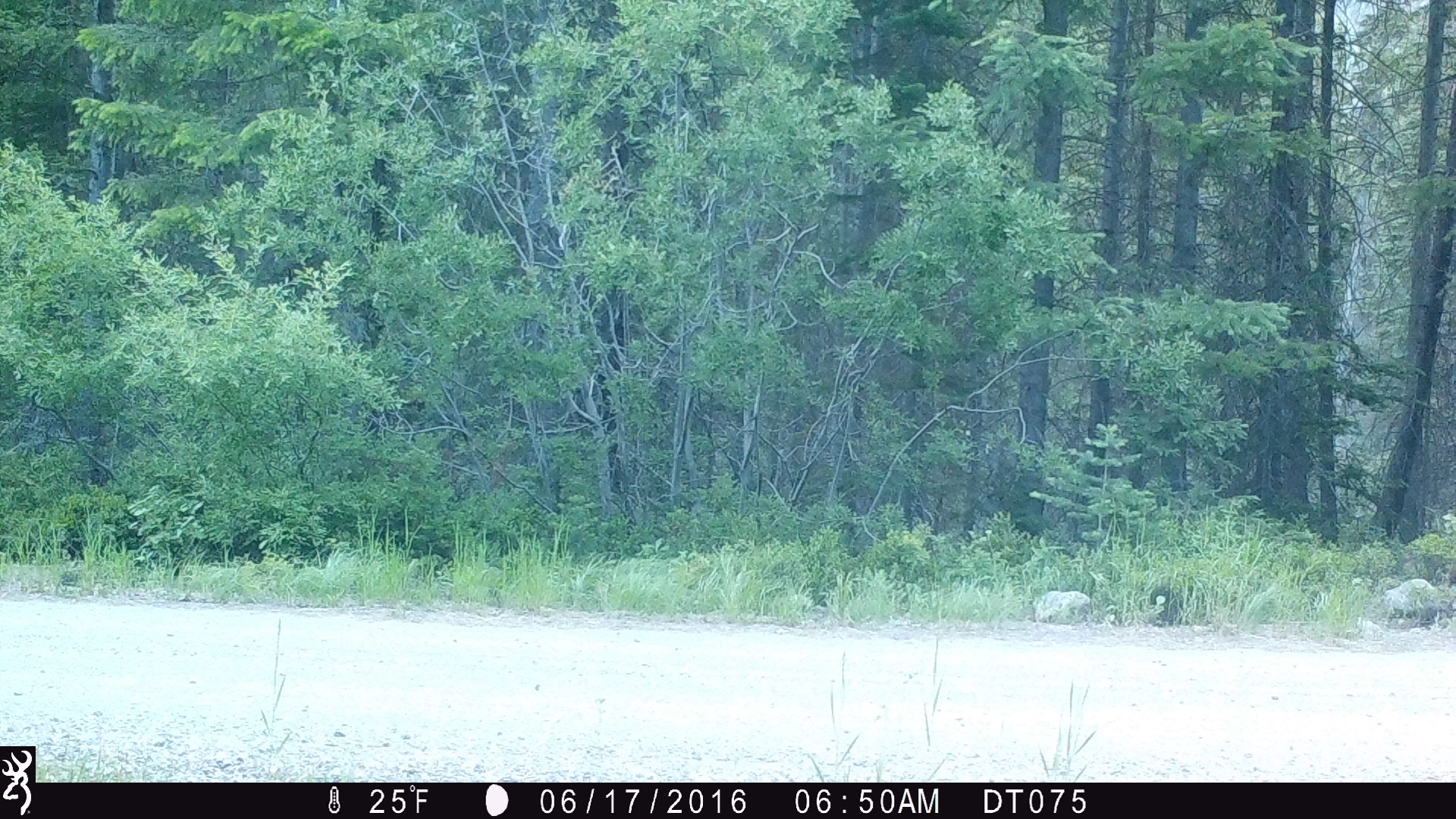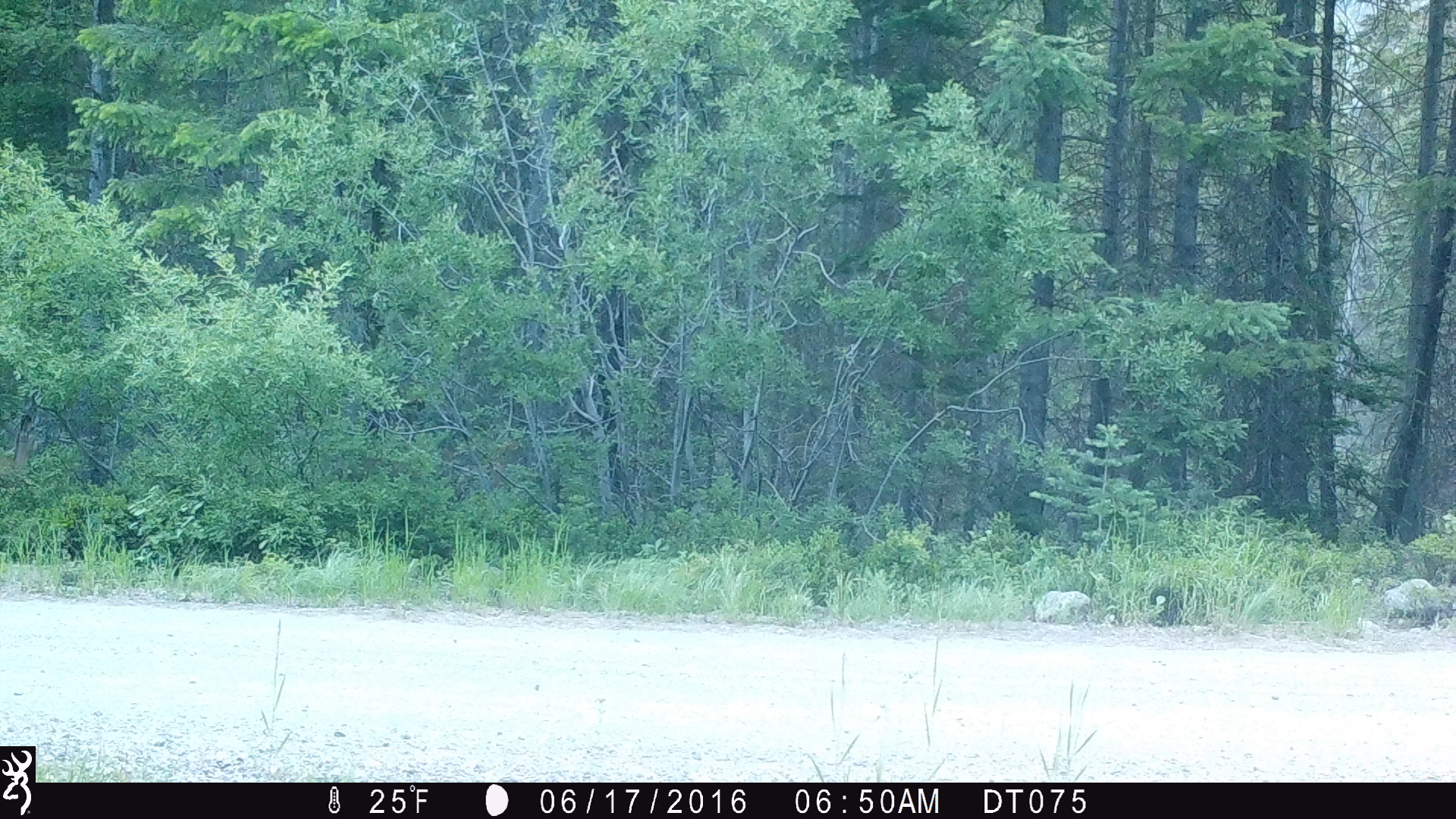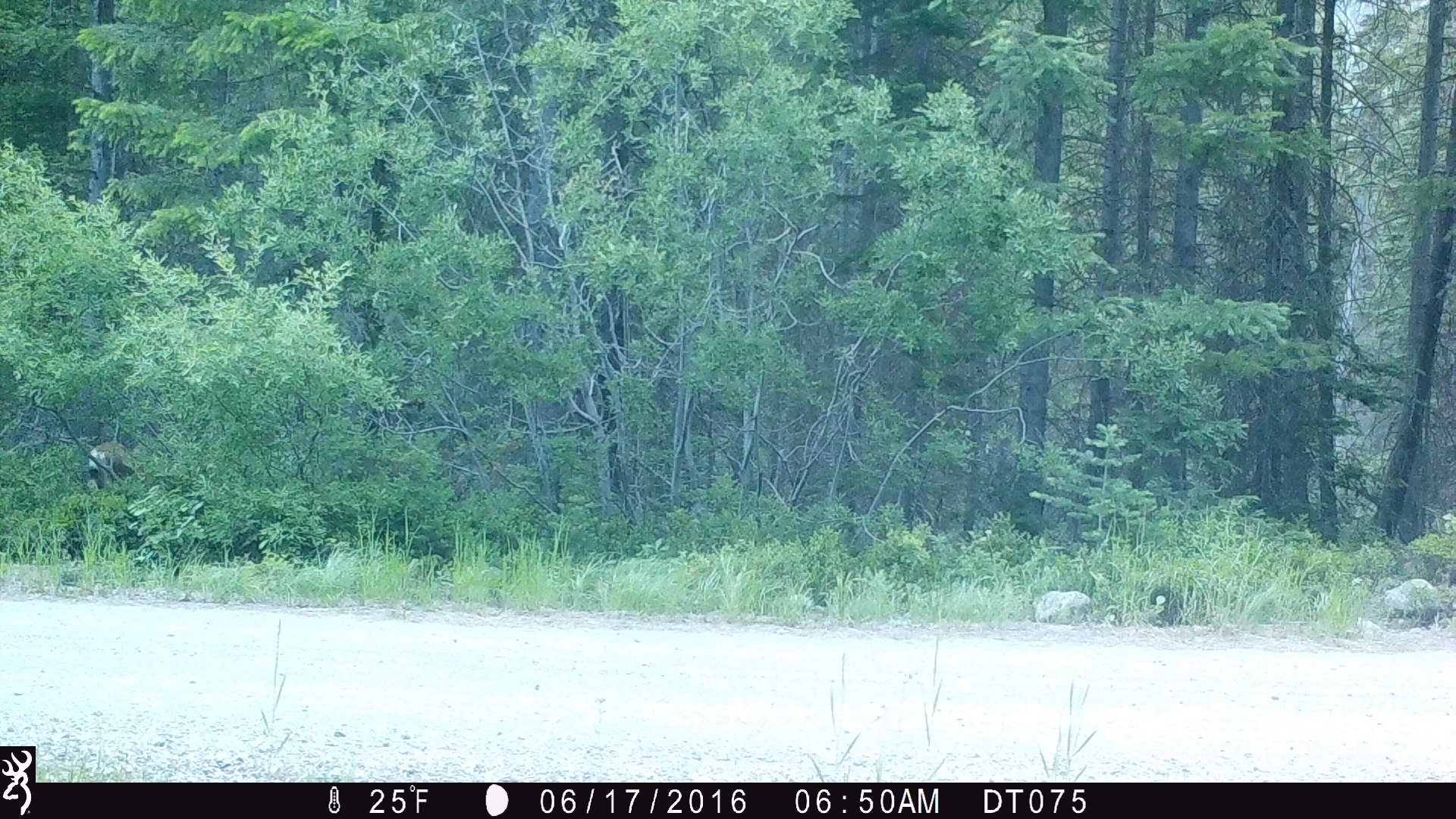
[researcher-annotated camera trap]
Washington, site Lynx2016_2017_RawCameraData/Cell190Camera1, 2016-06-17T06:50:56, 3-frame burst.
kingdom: Animalia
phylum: Chordata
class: Mammalia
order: Artiodactyla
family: Cervidae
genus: Odocoileus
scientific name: Odocoileus hemionus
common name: mule deer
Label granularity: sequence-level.